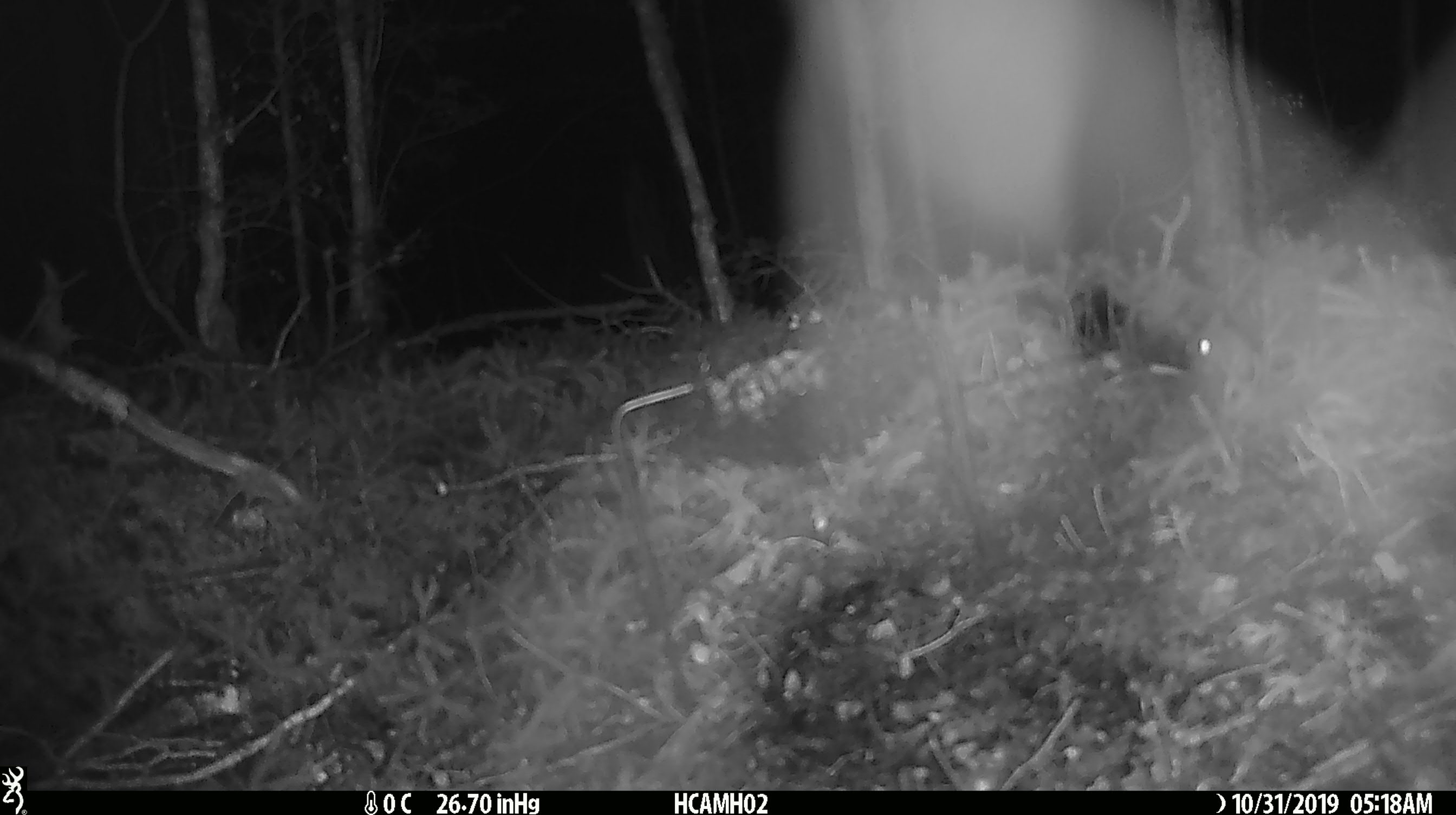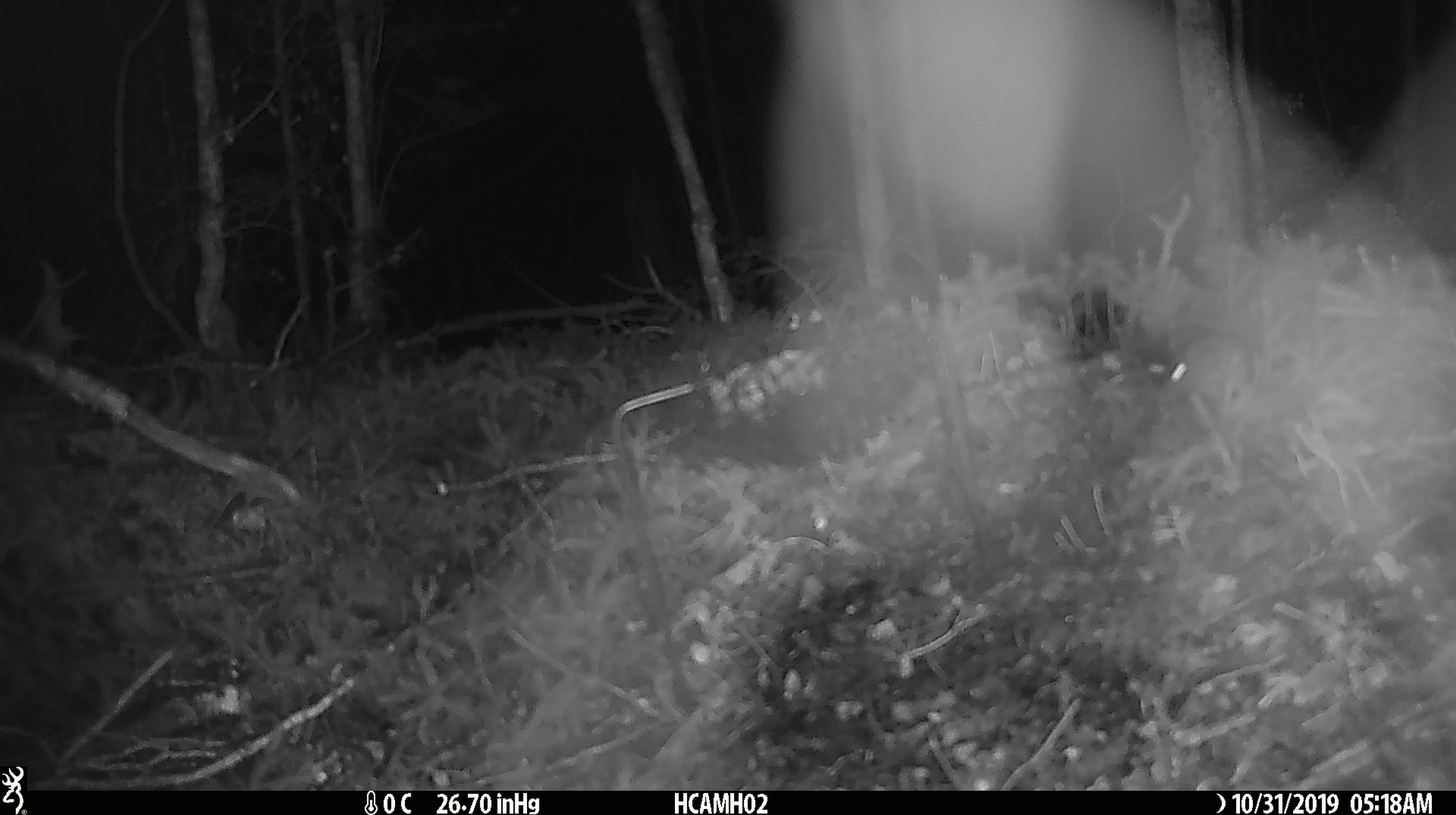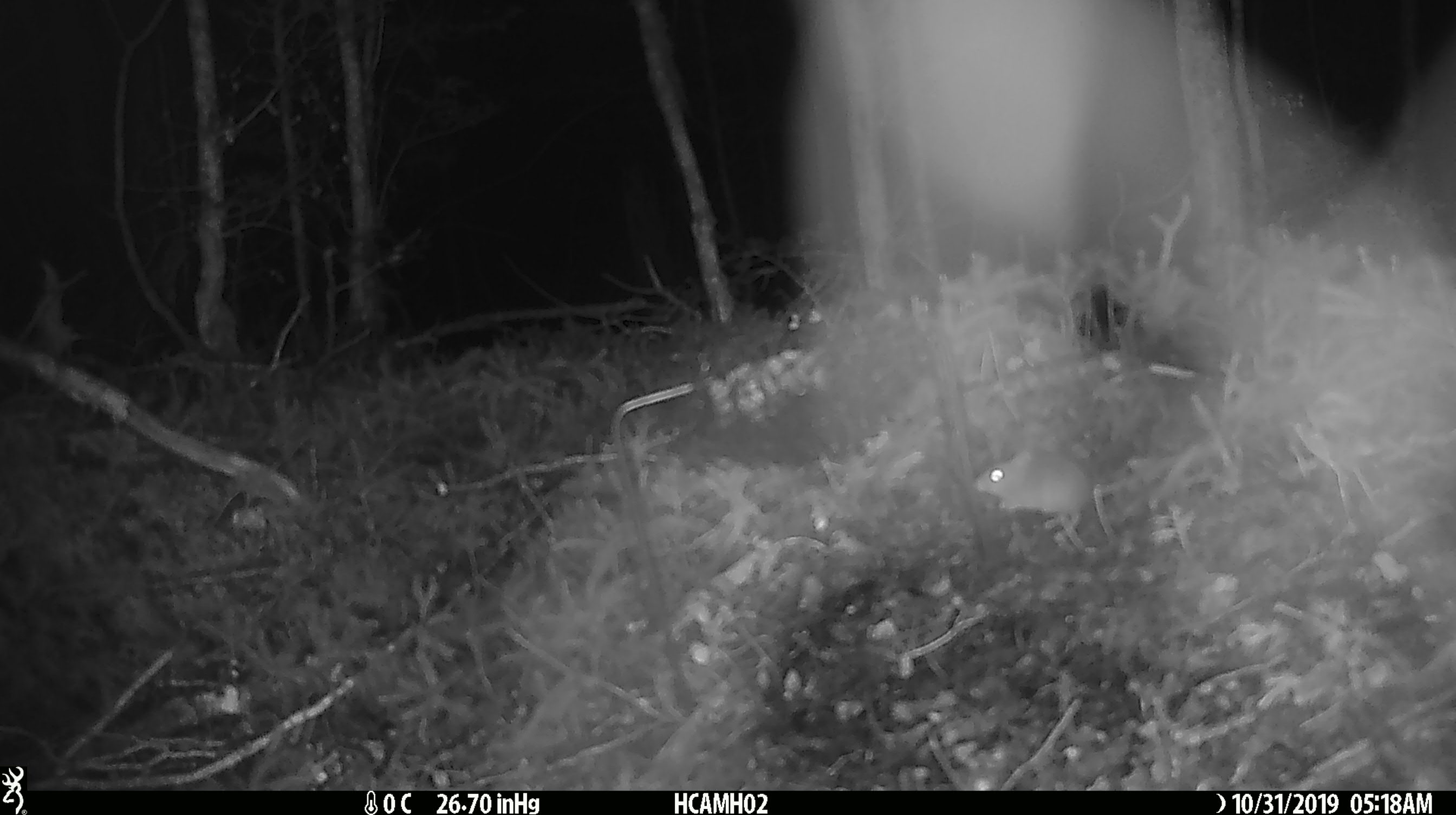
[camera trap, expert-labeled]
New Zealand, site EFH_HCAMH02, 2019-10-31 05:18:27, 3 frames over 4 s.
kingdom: Animalia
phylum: Chordata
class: Mammalia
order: Rodentia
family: Muridae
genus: Mus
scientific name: Mus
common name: mouse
Mouse (Mus).